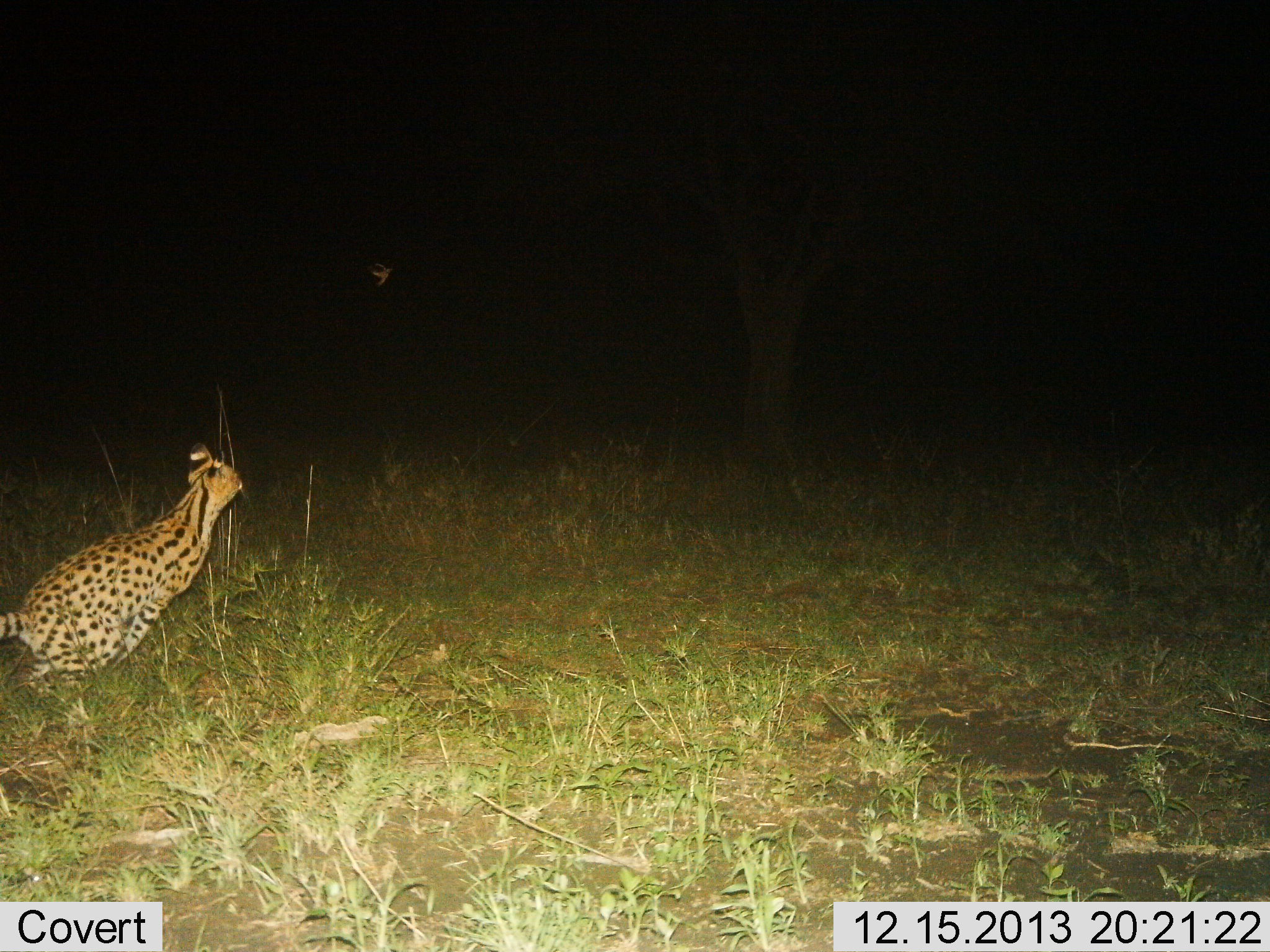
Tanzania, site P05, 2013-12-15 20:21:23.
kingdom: Animalia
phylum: Chordata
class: Mammalia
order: Carnivora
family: Felidae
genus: Leptailurus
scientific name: Leptailurus serval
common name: serval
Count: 1.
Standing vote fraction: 14%.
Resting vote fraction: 0%.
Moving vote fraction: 86%.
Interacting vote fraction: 21%.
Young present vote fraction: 0%.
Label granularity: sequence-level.